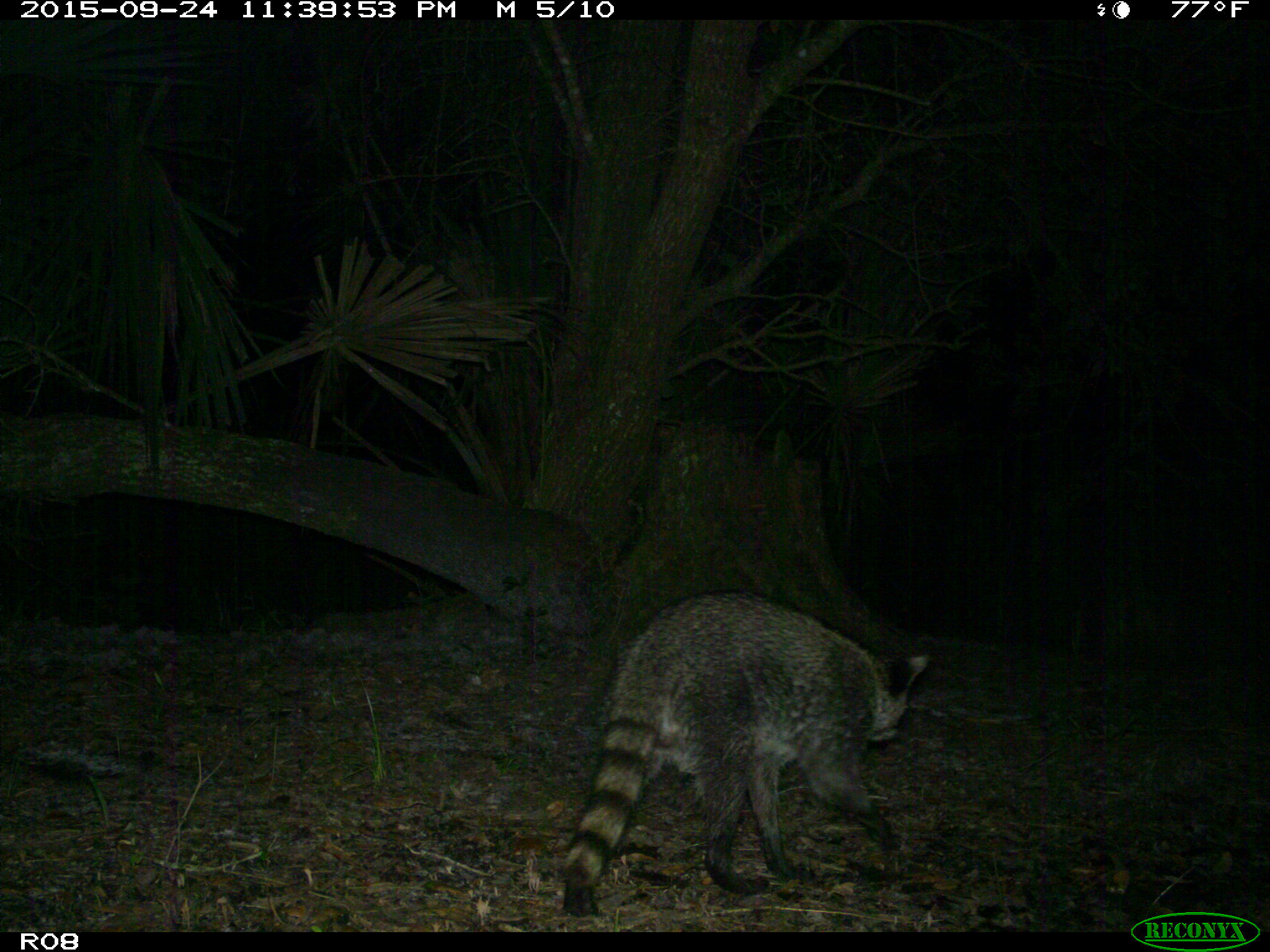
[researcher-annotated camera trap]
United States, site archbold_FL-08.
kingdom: Animalia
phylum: Chordata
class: Mammalia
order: Carnivora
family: Procyonidae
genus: Procyon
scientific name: Procyon lotor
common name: common raccoon